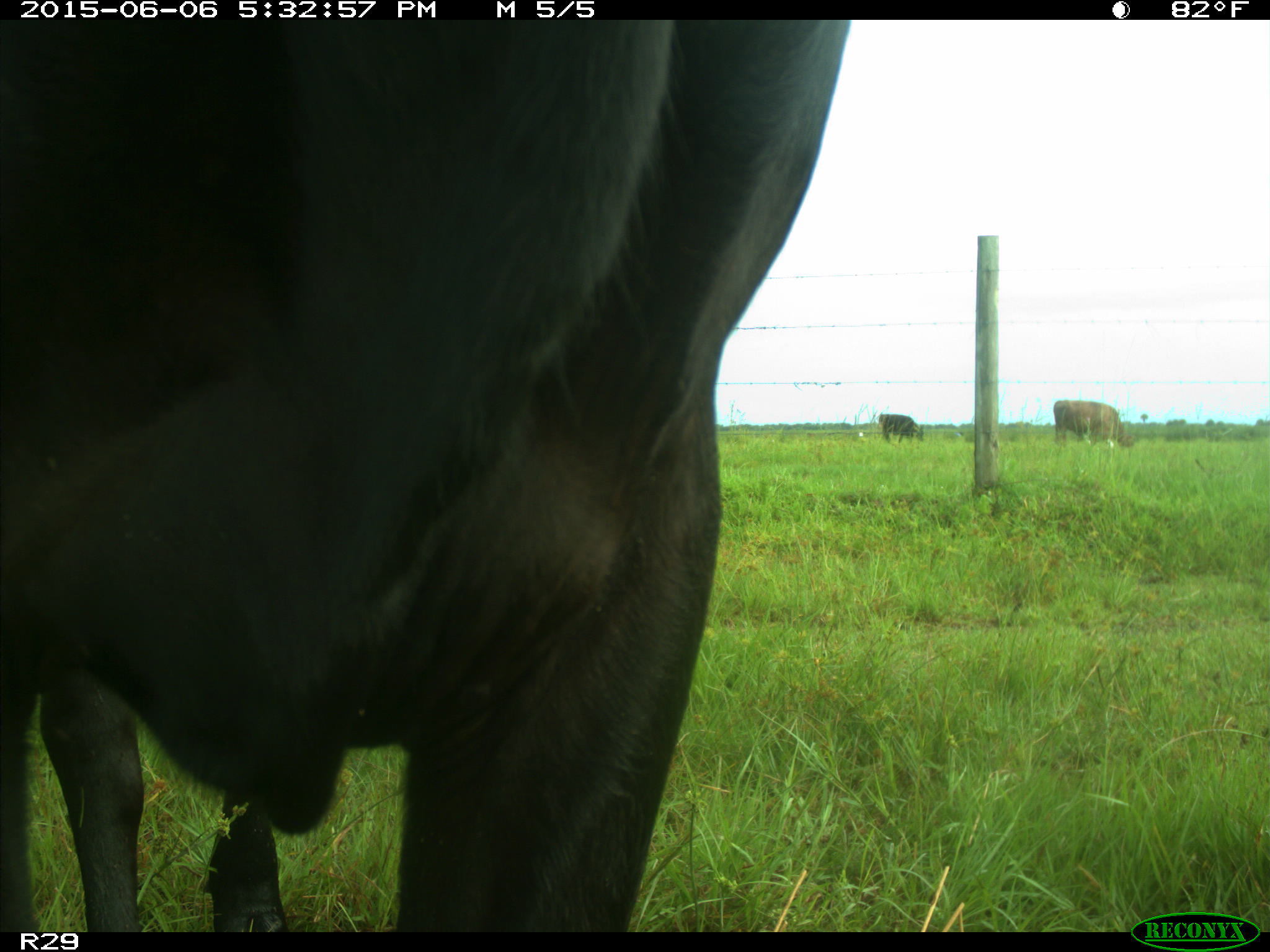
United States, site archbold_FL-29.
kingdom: Animalia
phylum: Chordata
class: Mammalia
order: Artiodactyla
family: Bovidae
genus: Bos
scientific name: Bos taurus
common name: domestic cow